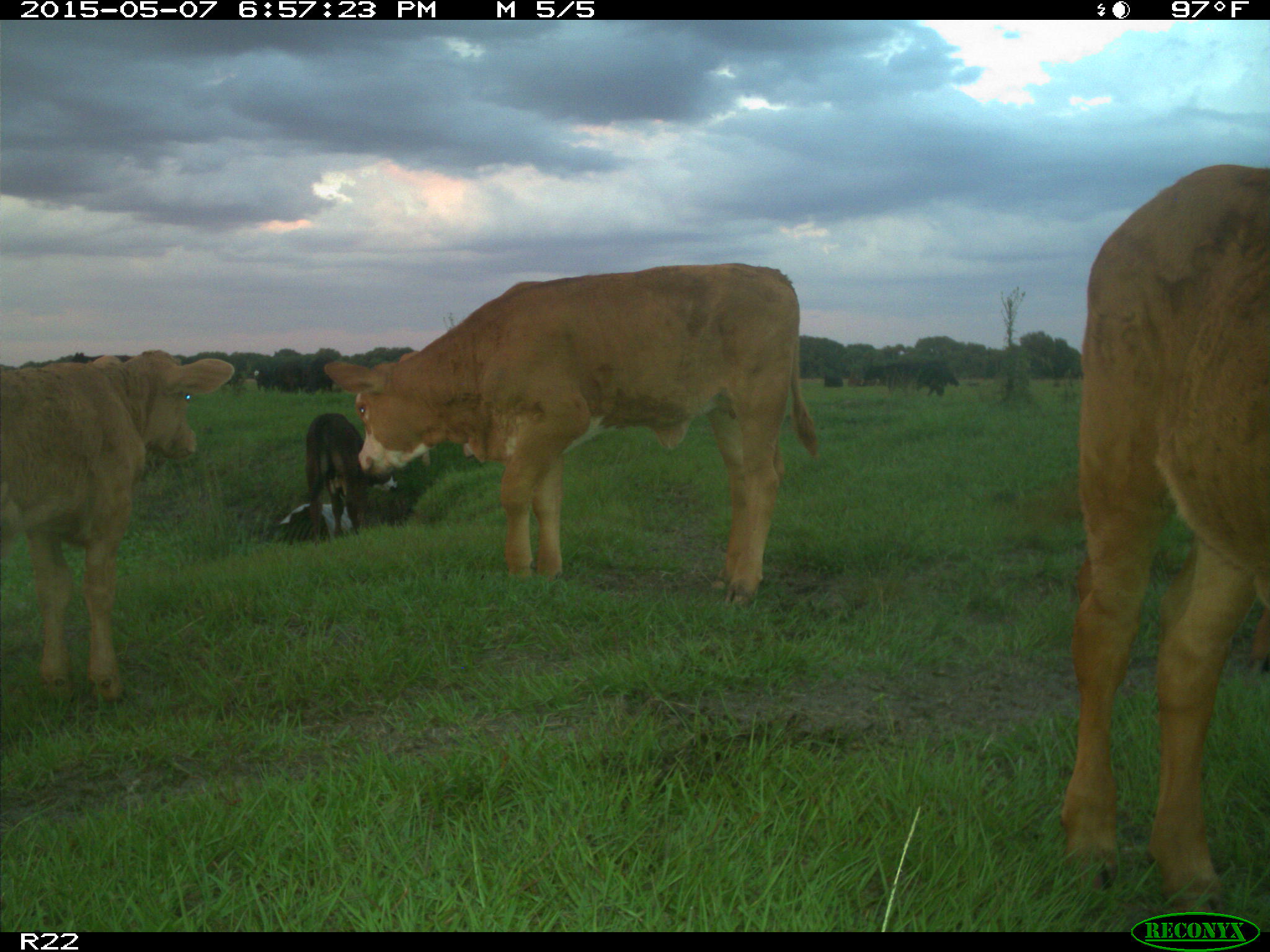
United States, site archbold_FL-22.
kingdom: Animalia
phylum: Chordata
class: Mammalia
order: Artiodactyla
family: Bovidae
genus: Bos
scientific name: Bos taurus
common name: domestic cow